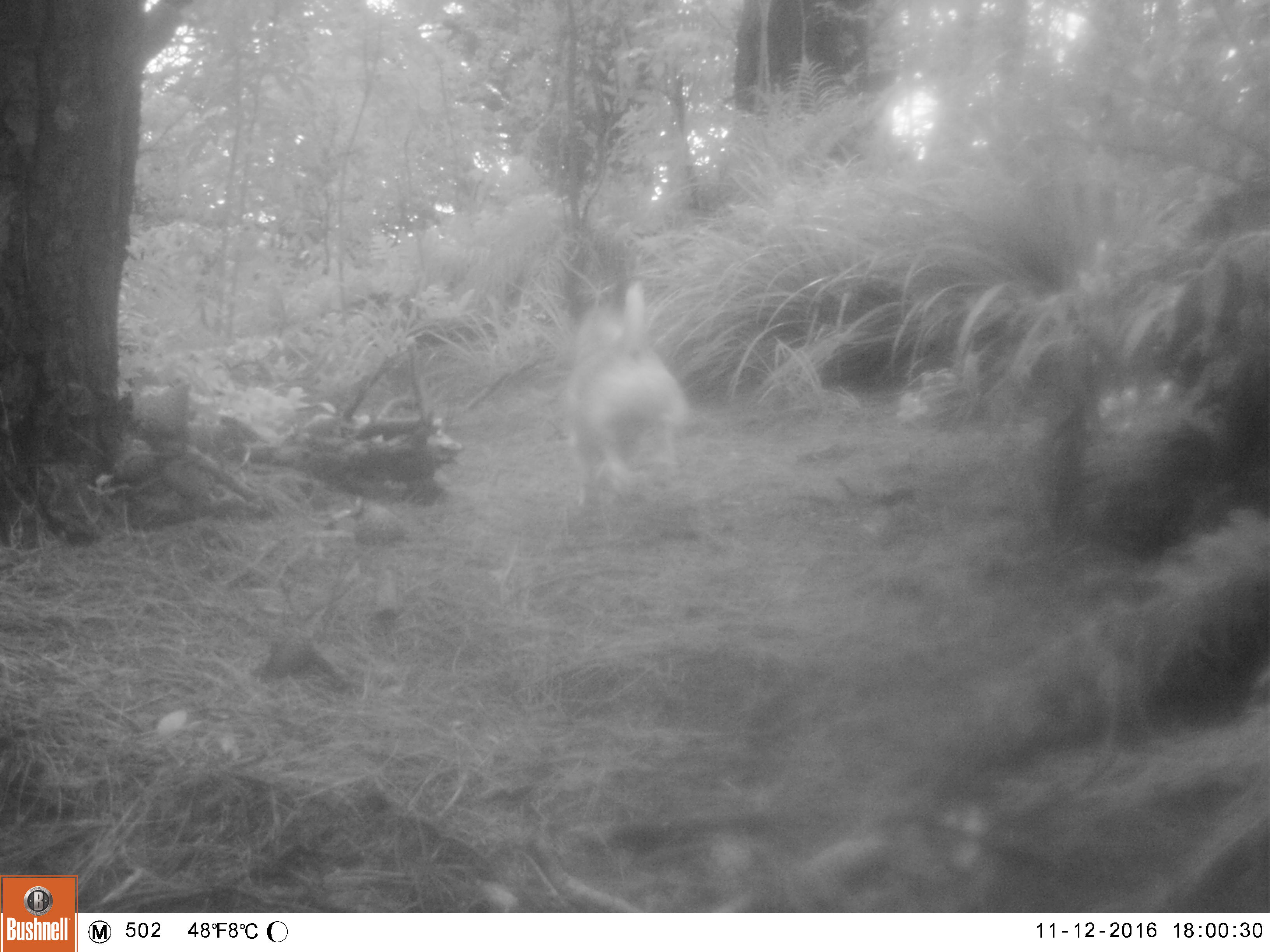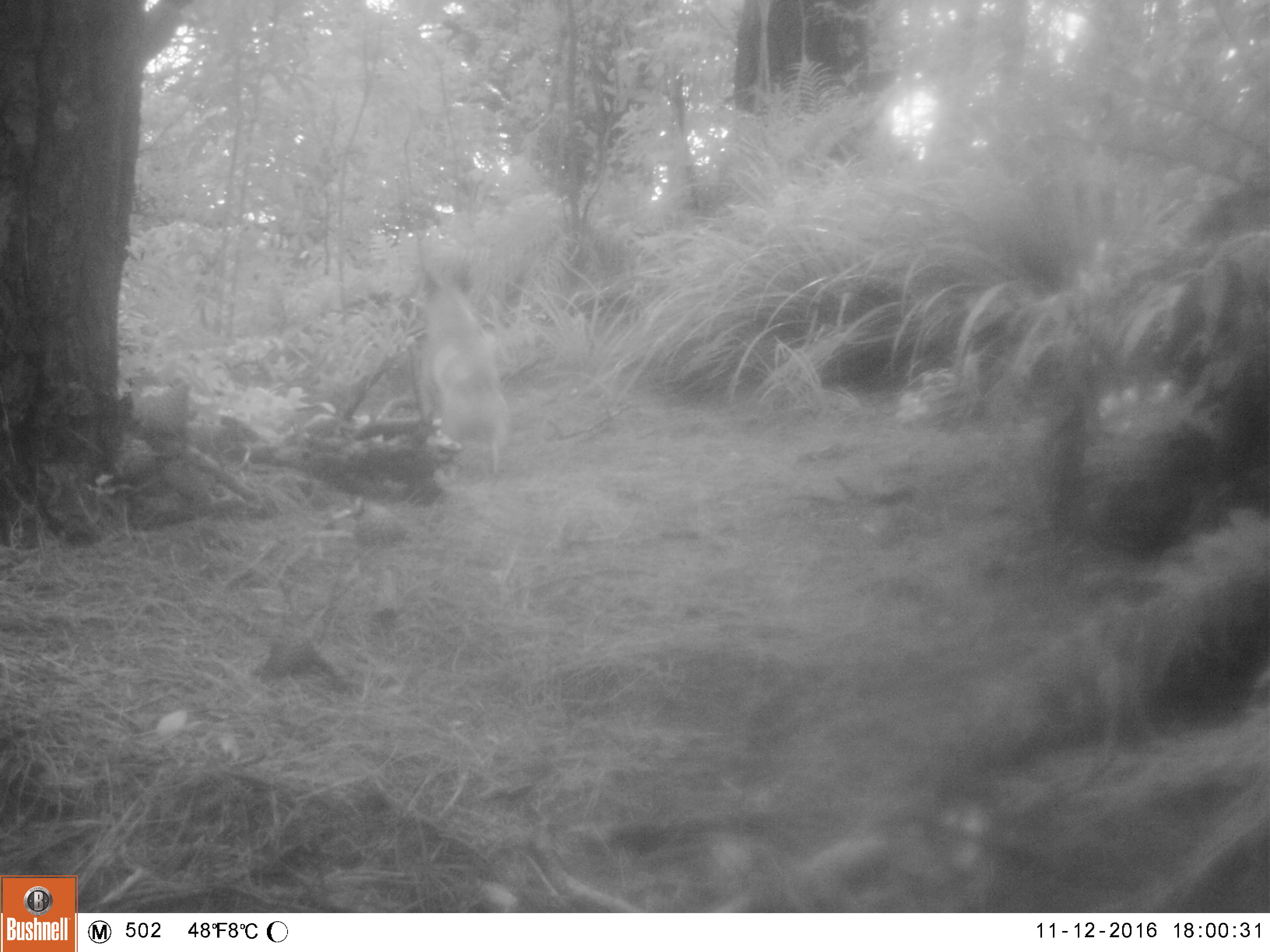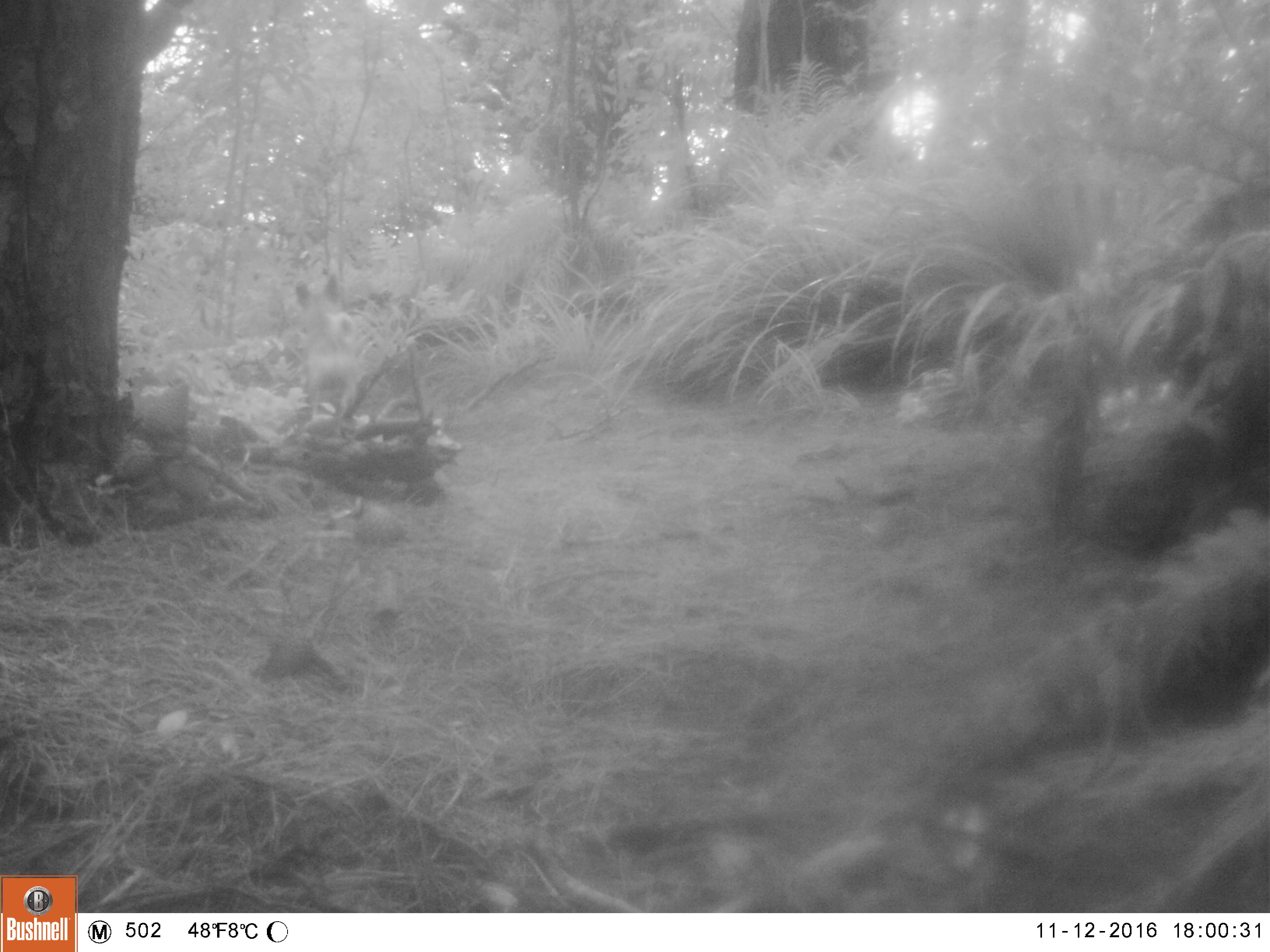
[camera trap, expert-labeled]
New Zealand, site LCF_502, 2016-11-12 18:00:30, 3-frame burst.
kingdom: Animalia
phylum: Chordata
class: Mammalia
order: Carnivora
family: Canidae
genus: Canis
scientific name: Canis familiaris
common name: domestic dog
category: dog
Dog (domestic dog) (Canis familiaris).